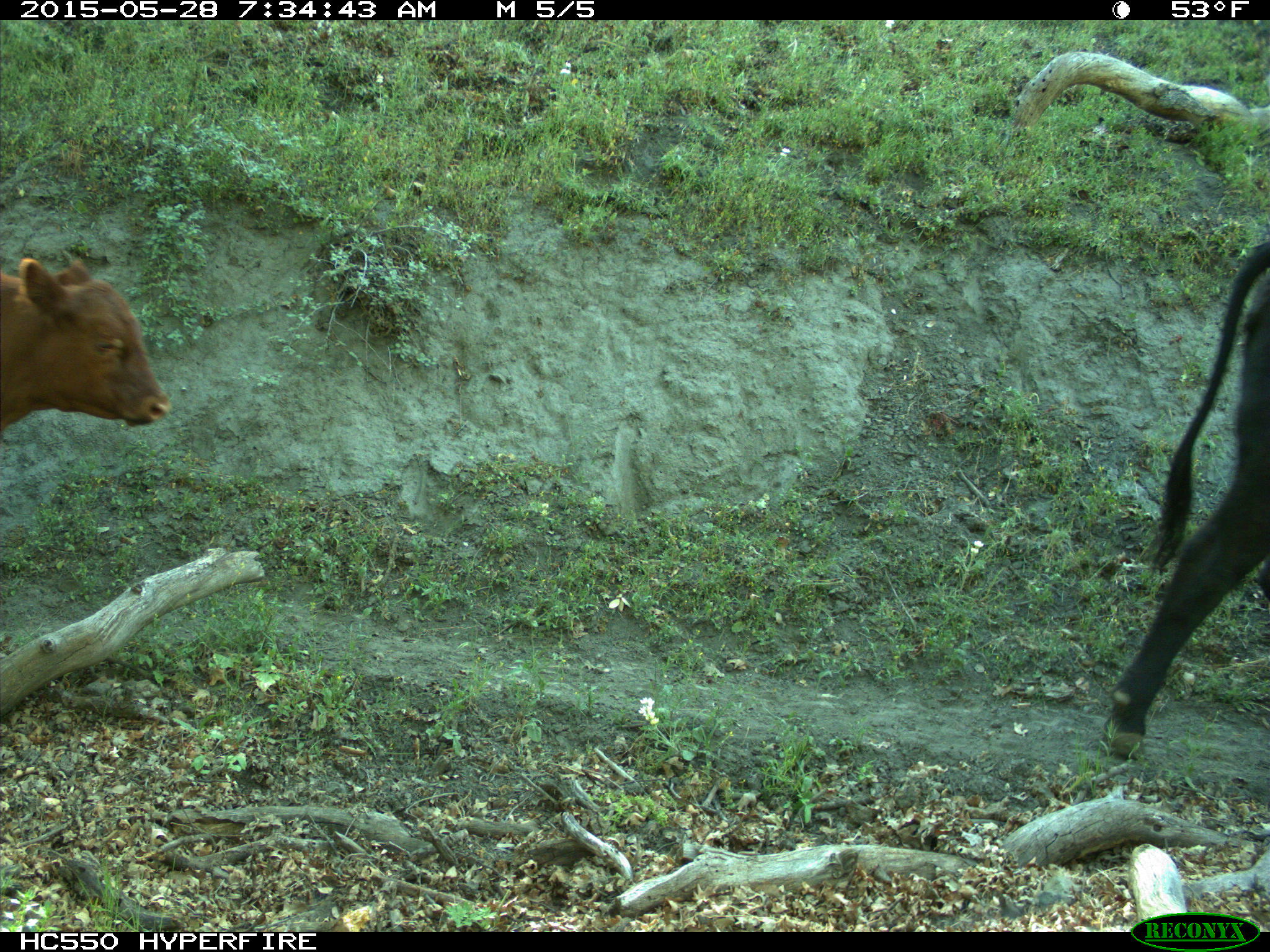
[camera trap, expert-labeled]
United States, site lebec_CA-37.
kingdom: Animalia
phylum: Chordata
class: Mammalia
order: Artiodactyla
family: Bovidae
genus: Bos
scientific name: Bos taurus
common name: domestic cow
Bos taurus (domestic cow).